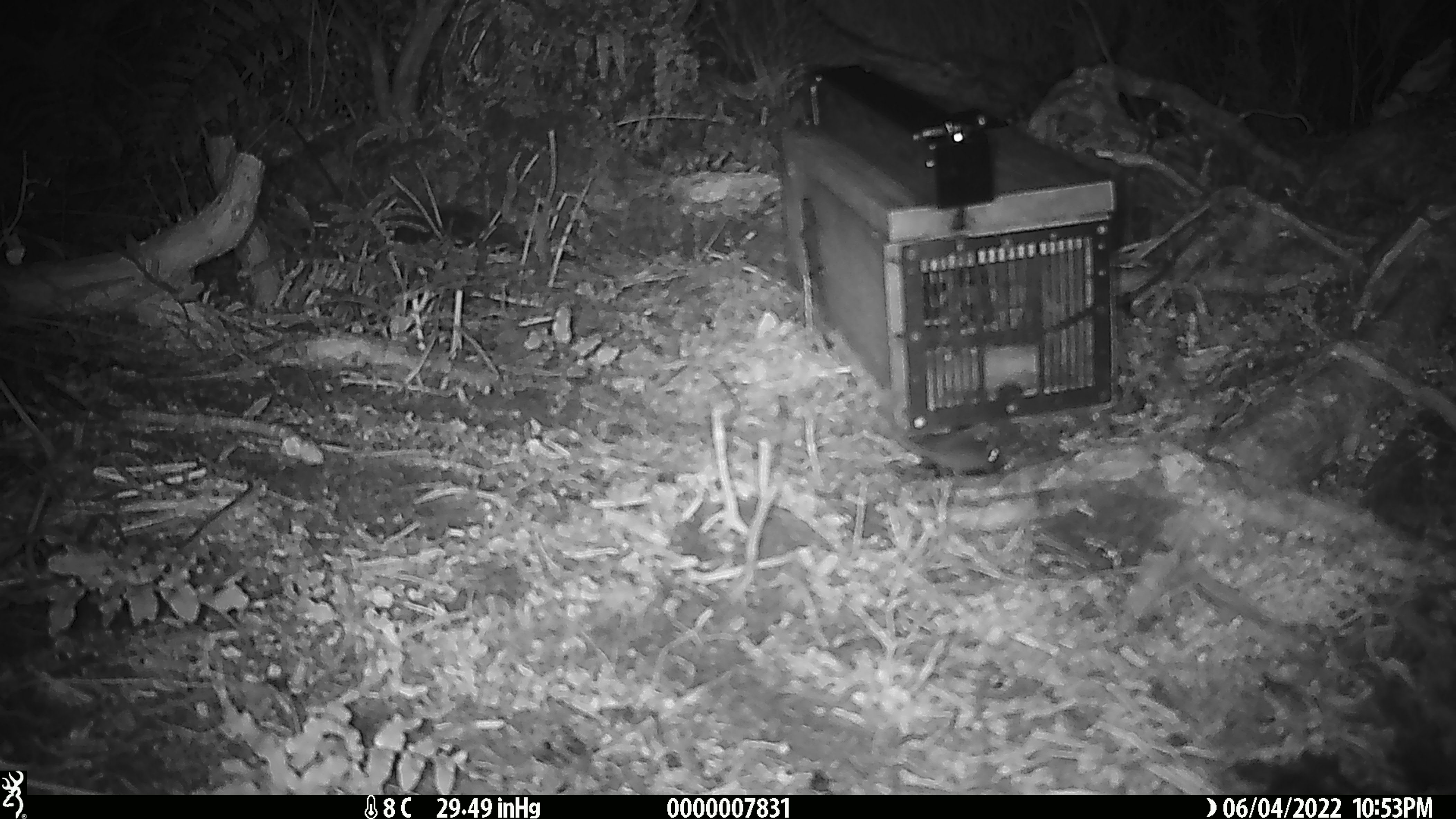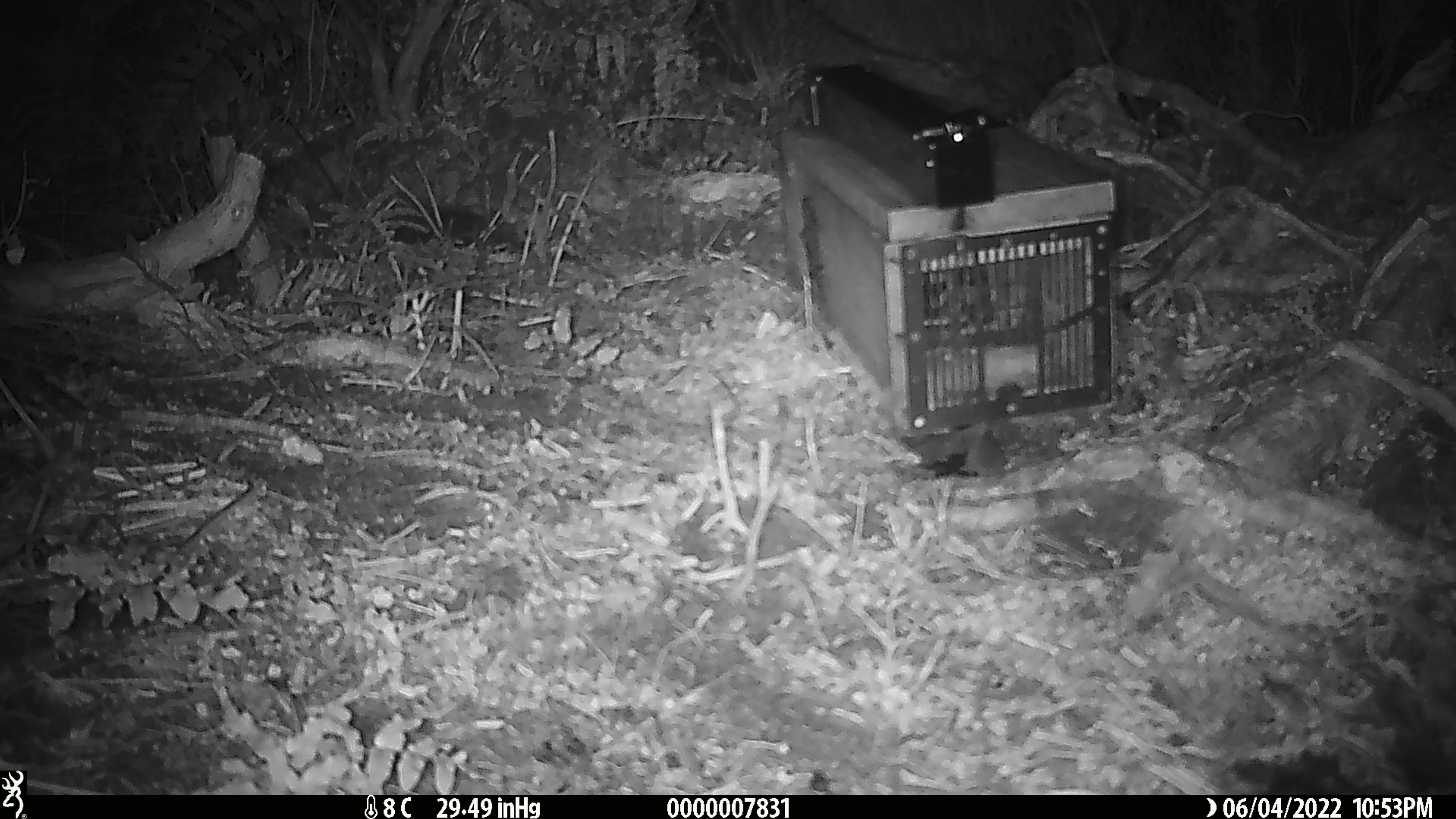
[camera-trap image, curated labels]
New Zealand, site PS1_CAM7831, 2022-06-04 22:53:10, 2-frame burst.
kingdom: Animalia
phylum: Chordata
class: Mammalia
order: Rodentia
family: Muridae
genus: Mus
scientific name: Mus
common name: mouse